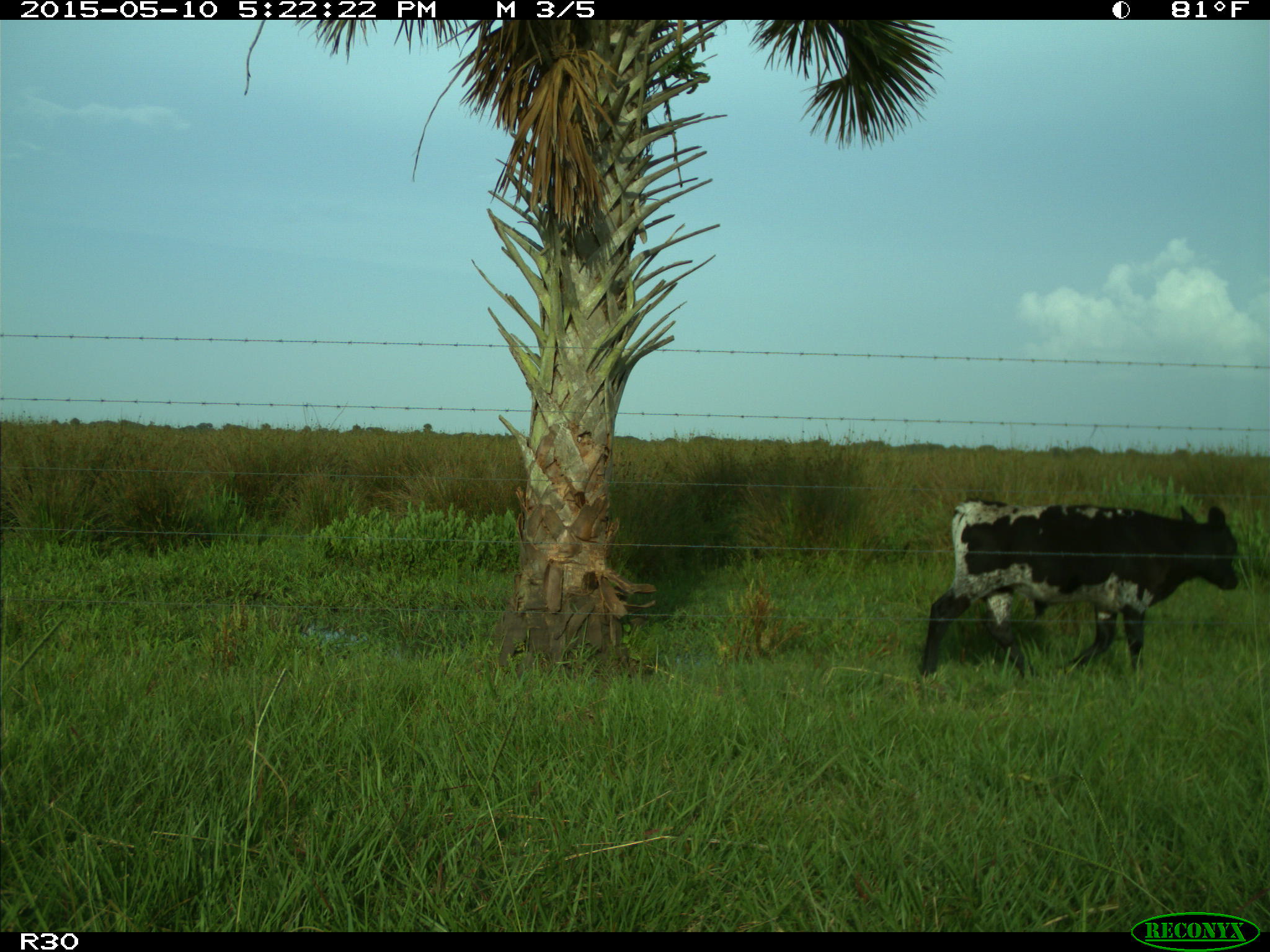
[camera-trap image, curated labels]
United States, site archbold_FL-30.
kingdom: Animalia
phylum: Chordata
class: Mammalia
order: Artiodactyla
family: Bovidae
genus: Bos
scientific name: Bos taurus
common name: domestic cow